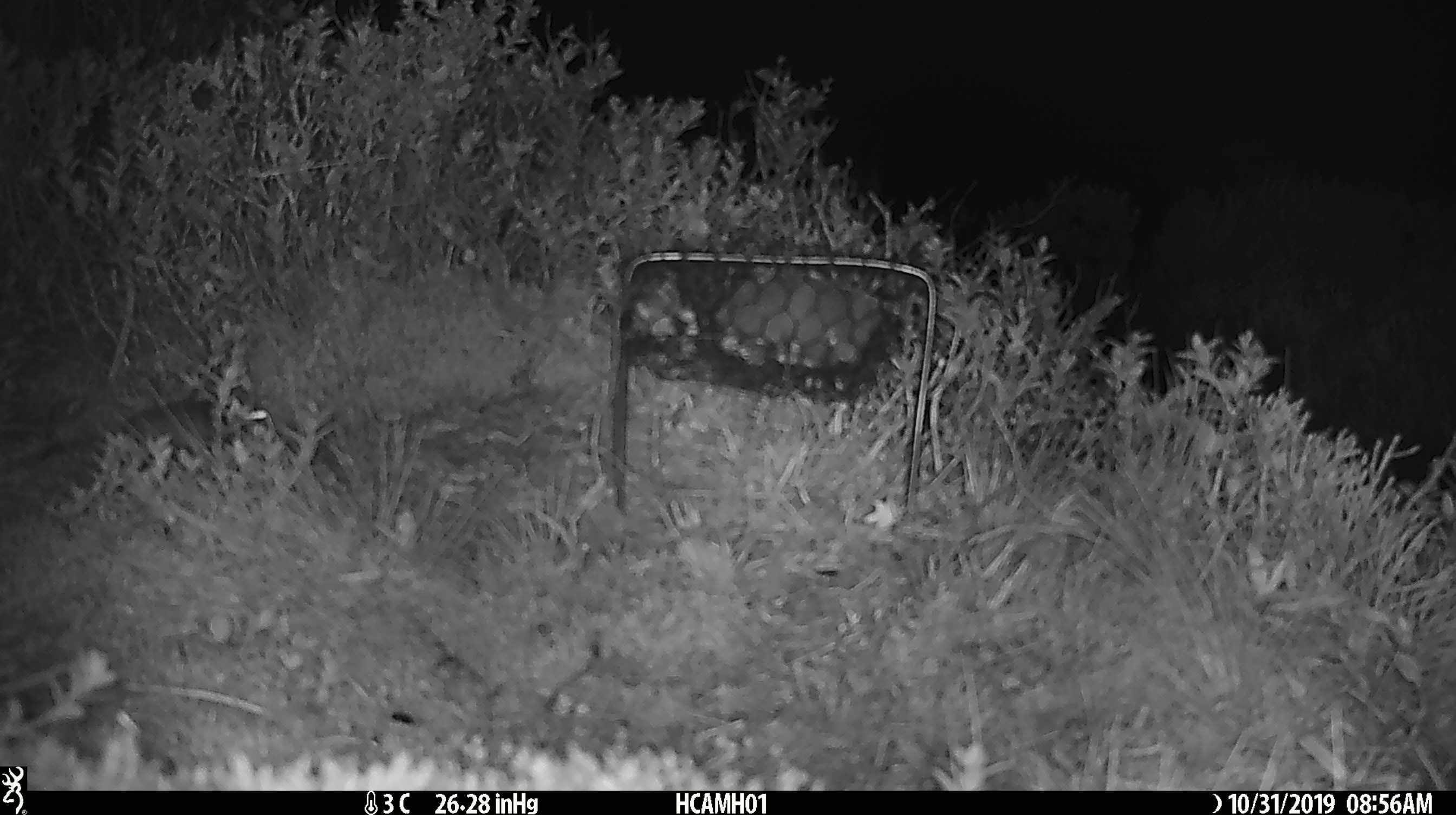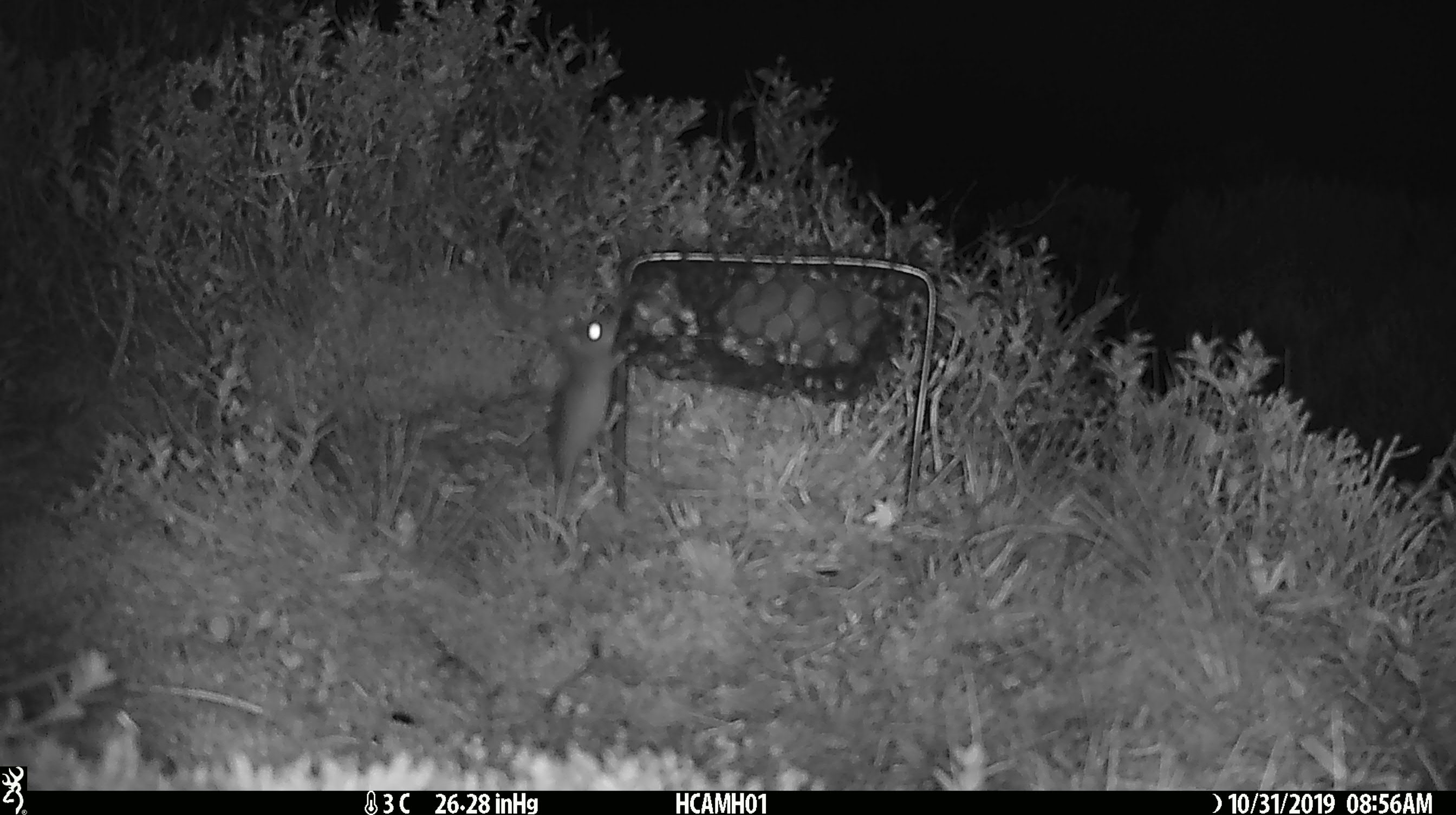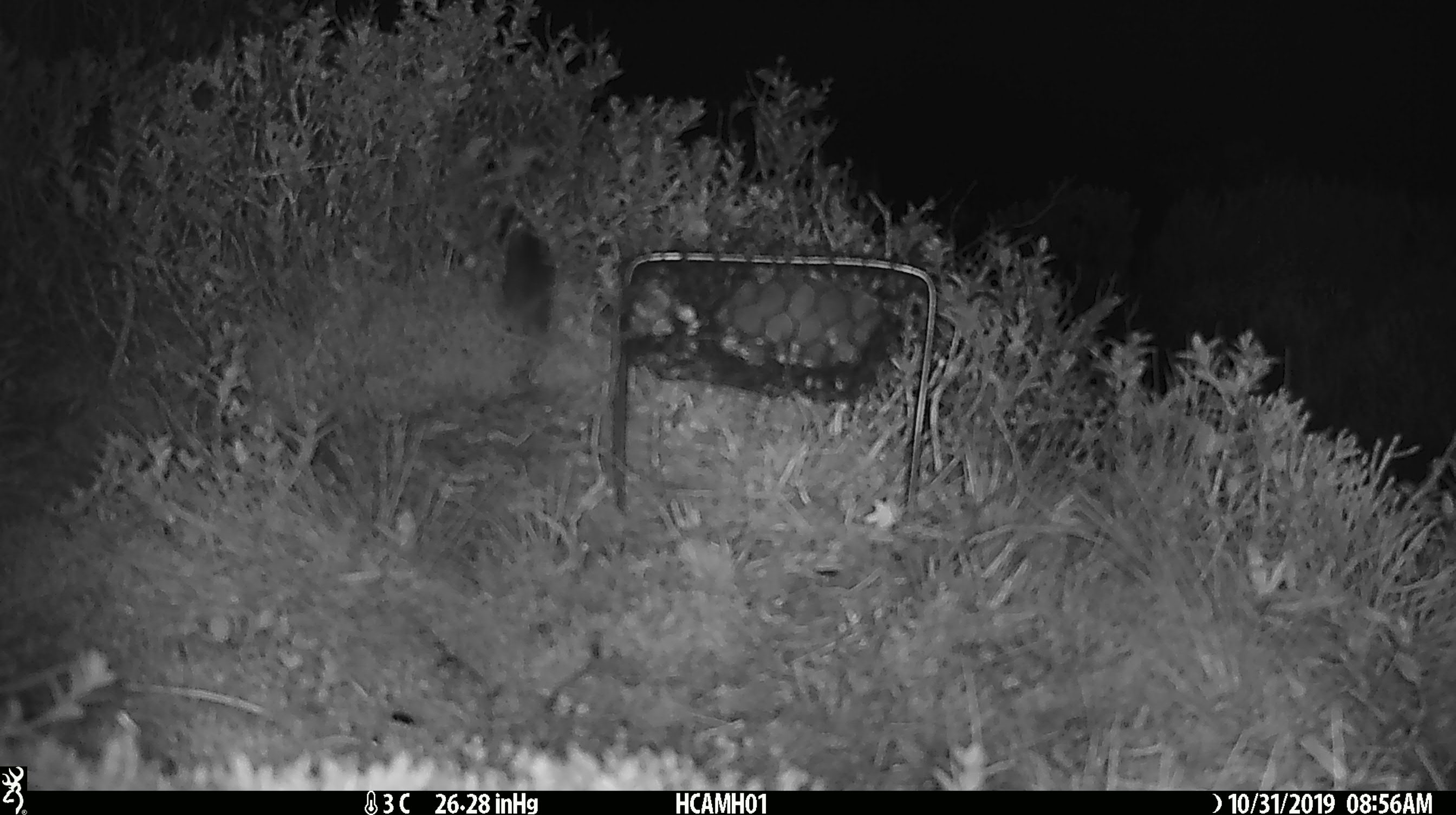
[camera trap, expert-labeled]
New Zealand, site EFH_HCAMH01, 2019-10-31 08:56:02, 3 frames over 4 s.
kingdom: Animalia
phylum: Chordata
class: Mammalia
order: Rodentia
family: Muridae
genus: Mus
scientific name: Mus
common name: mouse